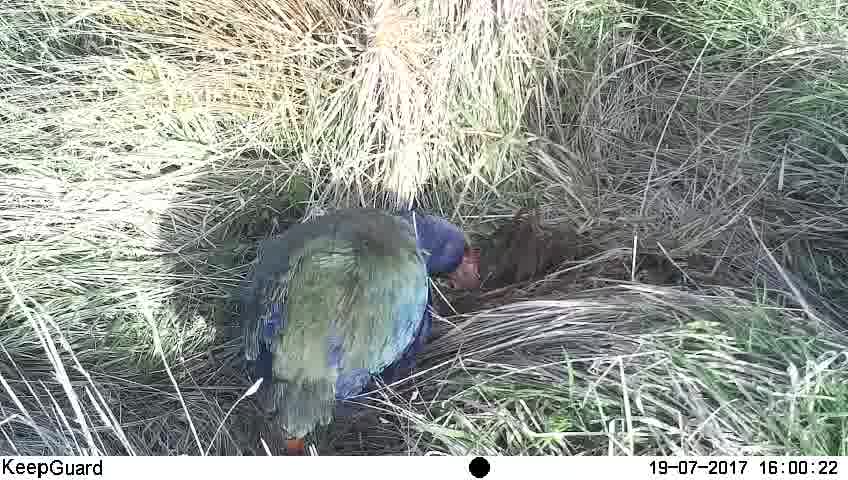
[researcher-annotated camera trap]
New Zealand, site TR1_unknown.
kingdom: Animalia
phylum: Chordata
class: Aves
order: Gruiformes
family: Rallidae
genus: Porphyrio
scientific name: Porphyrio mantelli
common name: takahe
Takahe (Porphyrio mantelli).